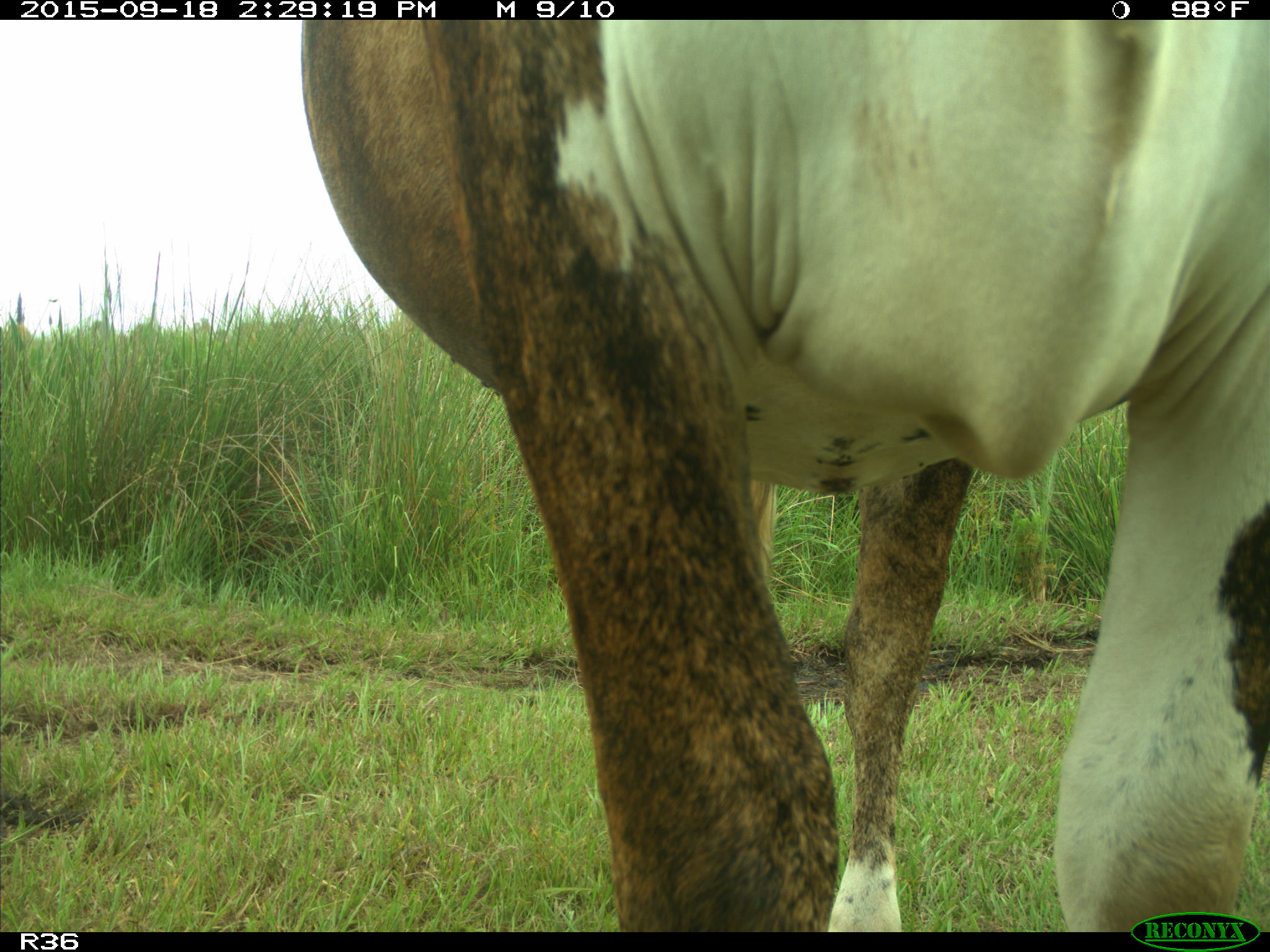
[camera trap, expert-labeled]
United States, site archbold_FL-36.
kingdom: Animalia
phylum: Chordata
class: Mammalia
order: Artiodactyla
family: Bovidae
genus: Bos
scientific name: Bos taurus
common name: domestic cow